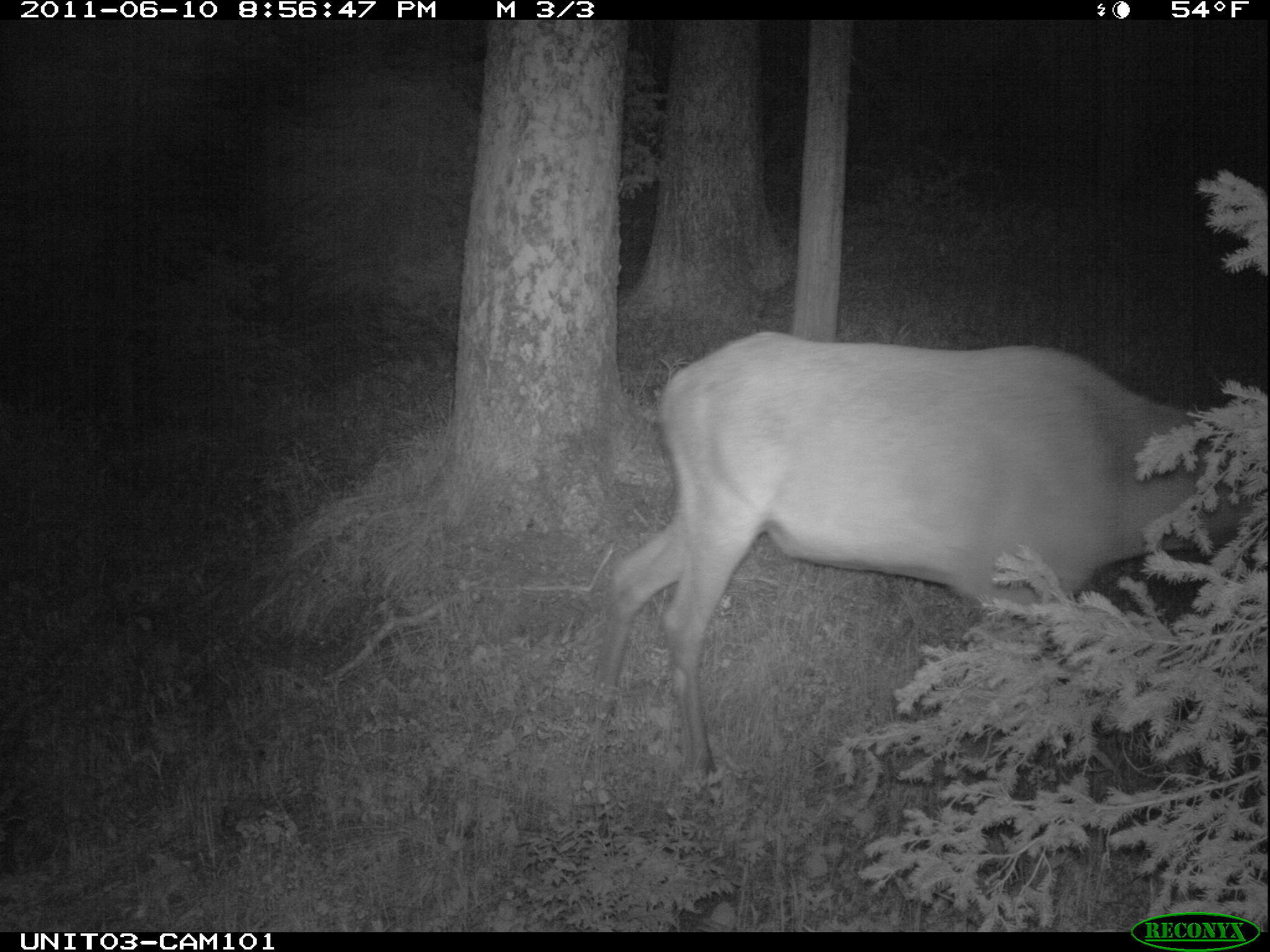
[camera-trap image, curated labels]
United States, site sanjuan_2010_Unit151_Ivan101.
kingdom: Animalia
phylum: Chordata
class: Mammalia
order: Artiodactyla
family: Cervidae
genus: Cervus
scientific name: Cervus elaphus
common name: red deer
Cervus elaphus (red deer).